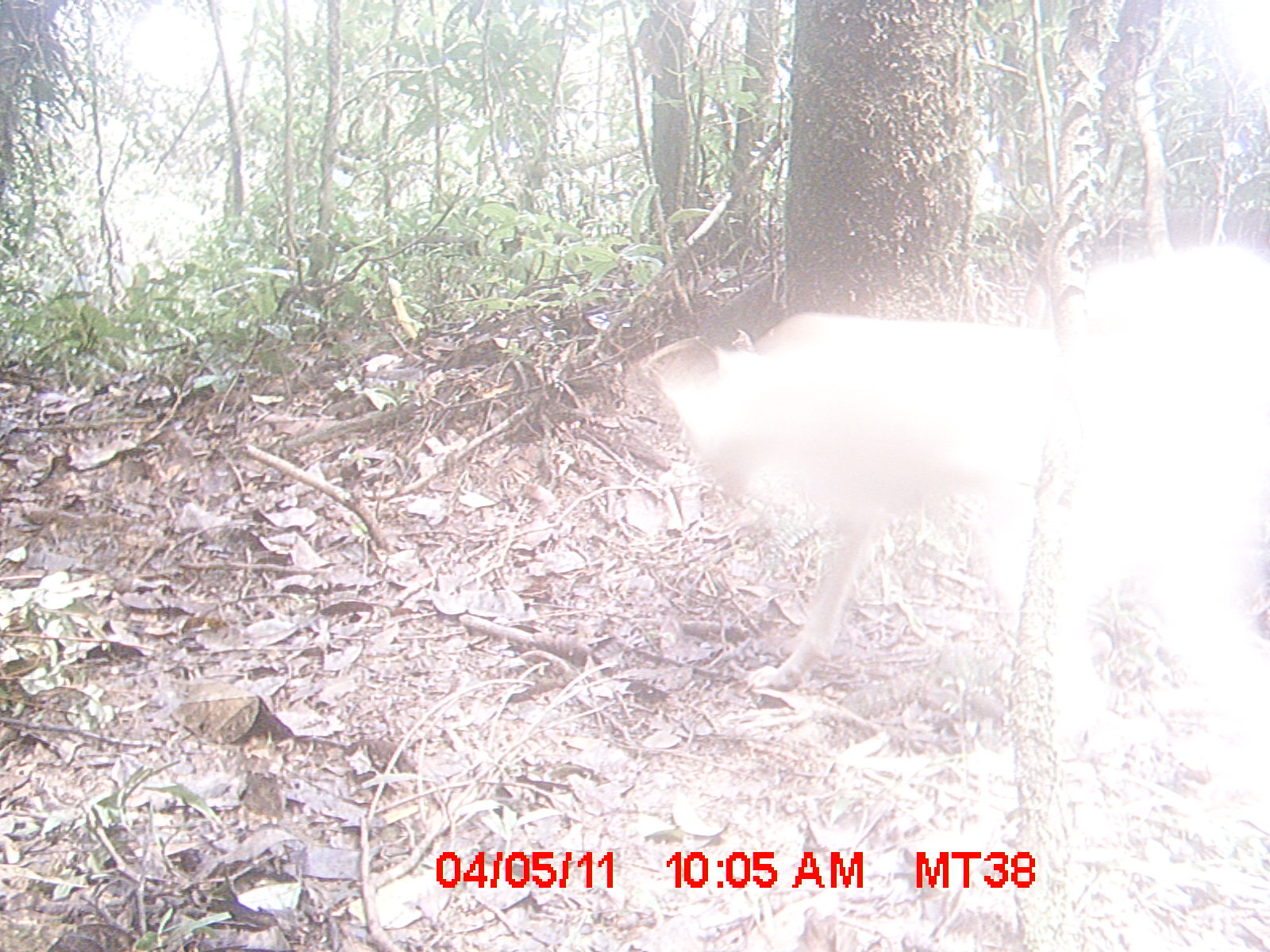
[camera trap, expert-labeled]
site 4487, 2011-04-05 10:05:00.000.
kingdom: Animalia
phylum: Chordata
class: Mammalia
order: Carnivora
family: Canidae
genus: Canis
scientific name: Canis familiaris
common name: domestic dog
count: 2